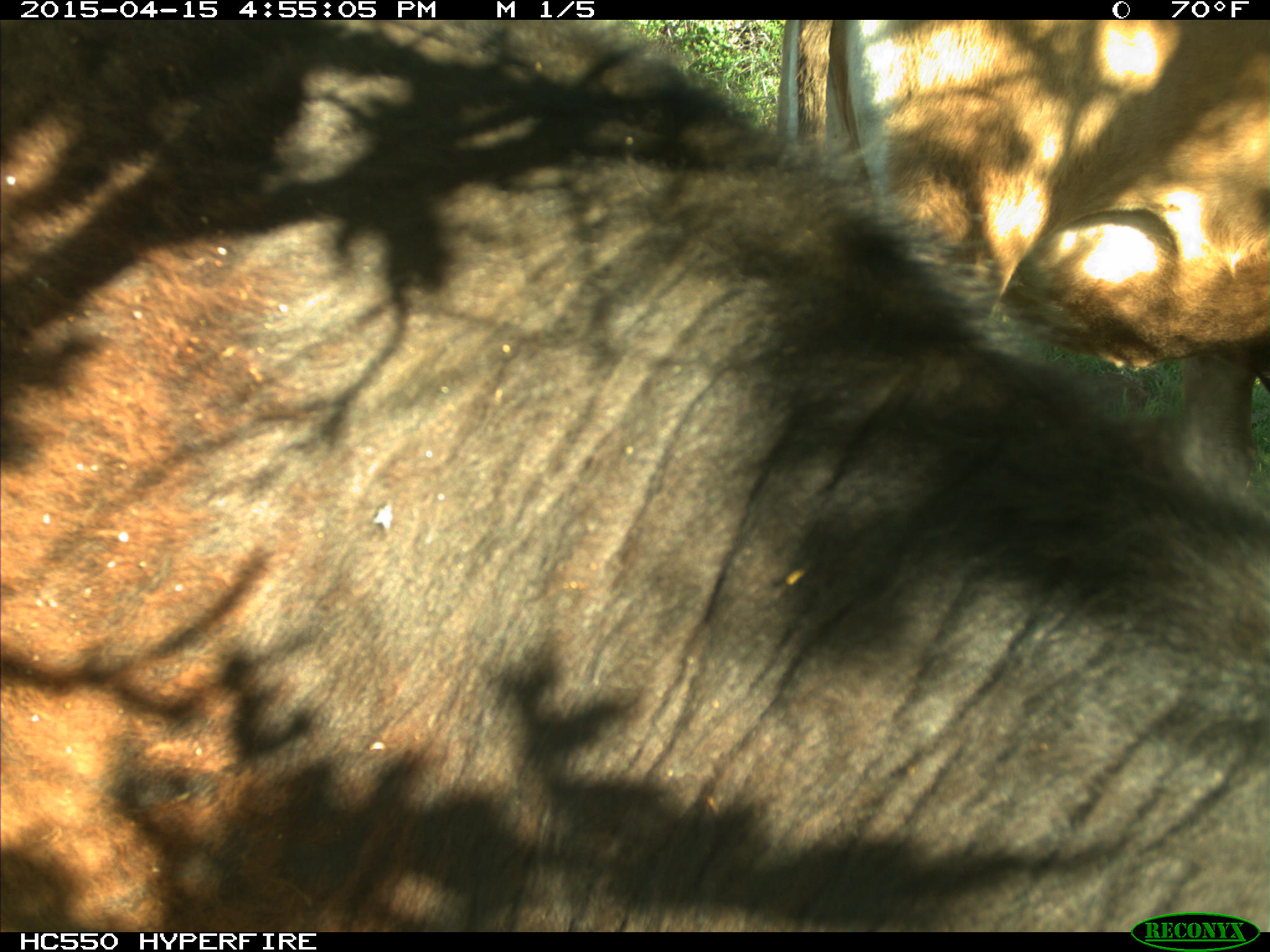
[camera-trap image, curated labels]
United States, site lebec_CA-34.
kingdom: Animalia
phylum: Chordata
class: Mammalia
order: Artiodactyla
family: Bovidae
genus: Bos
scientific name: Bos taurus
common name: domestic cow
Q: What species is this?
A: Bos taurus (domestic cow).